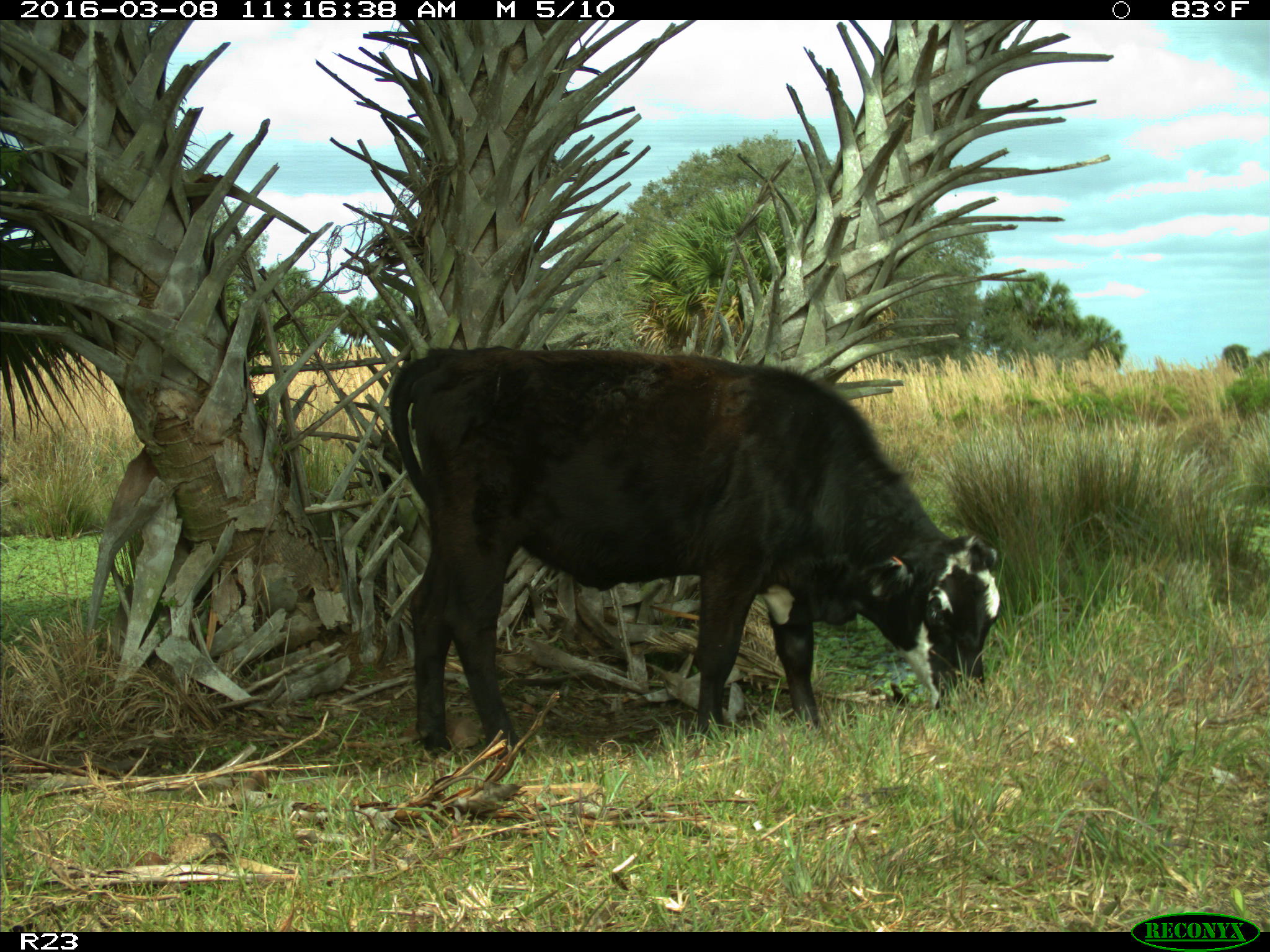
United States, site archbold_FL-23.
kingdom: Animalia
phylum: Chordata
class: Mammalia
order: Artiodactyla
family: Bovidae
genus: Bos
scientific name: Bos taurus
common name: domestic cow